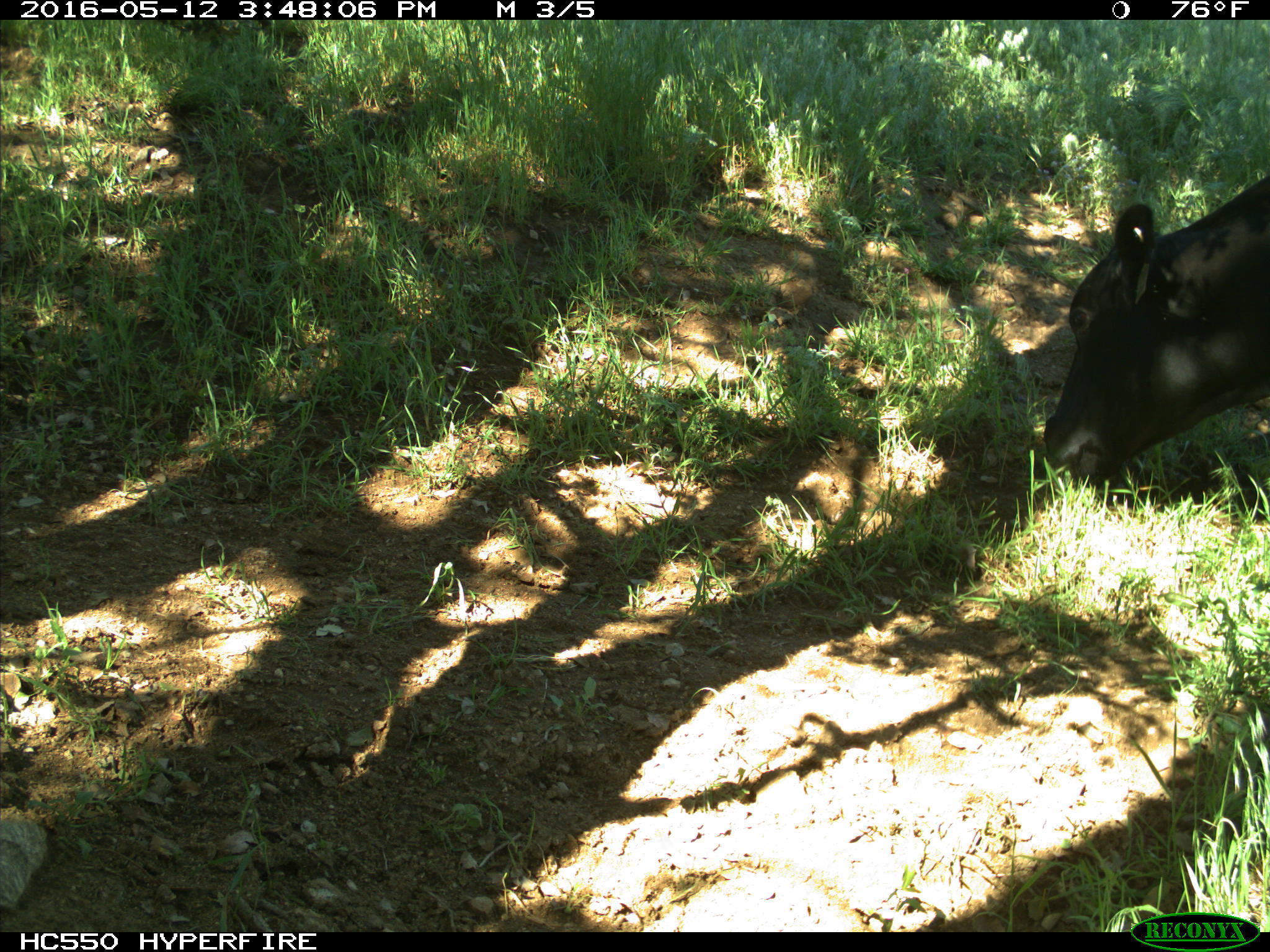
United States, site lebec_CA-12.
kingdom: Animalia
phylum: Chordata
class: Mammalia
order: Artiodactyla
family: Bovidae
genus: Bos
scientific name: Bos taurus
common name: domestic cow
Bos taurus (domestic cow).